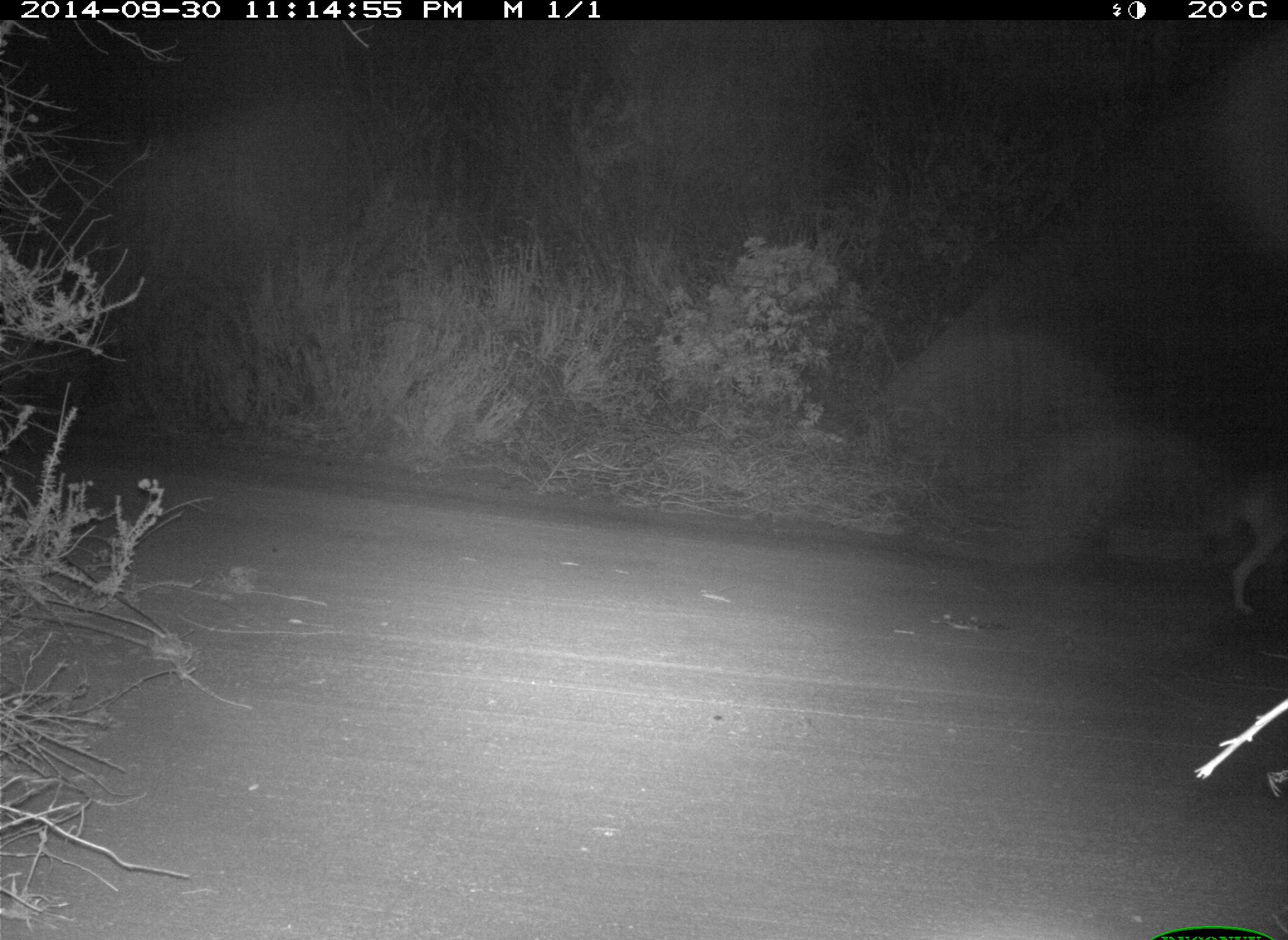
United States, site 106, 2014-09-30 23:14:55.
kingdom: Animalia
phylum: Chordata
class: Mammalia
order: Carnivora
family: Canidae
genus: Canis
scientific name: Canis latrans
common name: coyote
Coyote (Canis latrans).